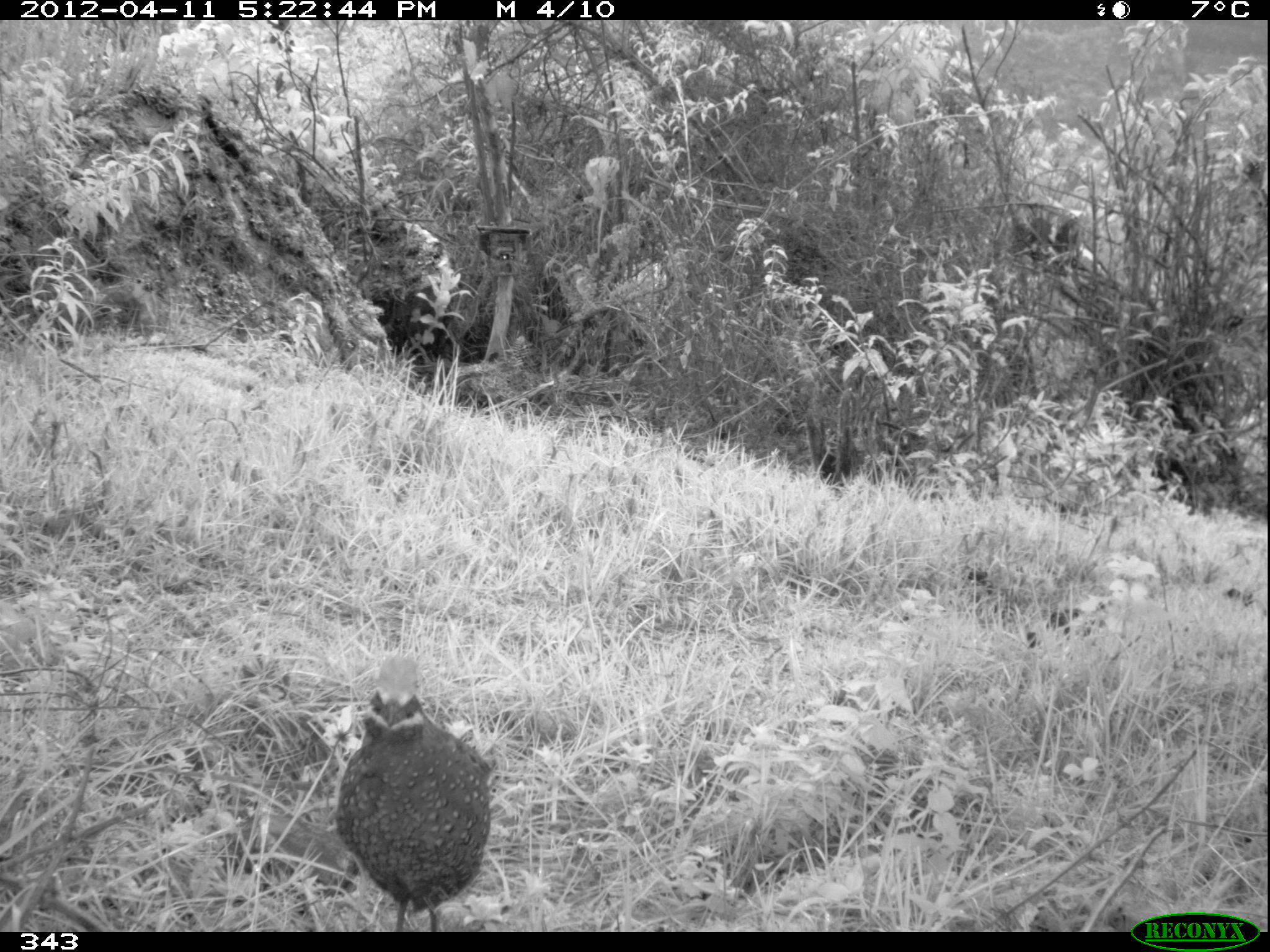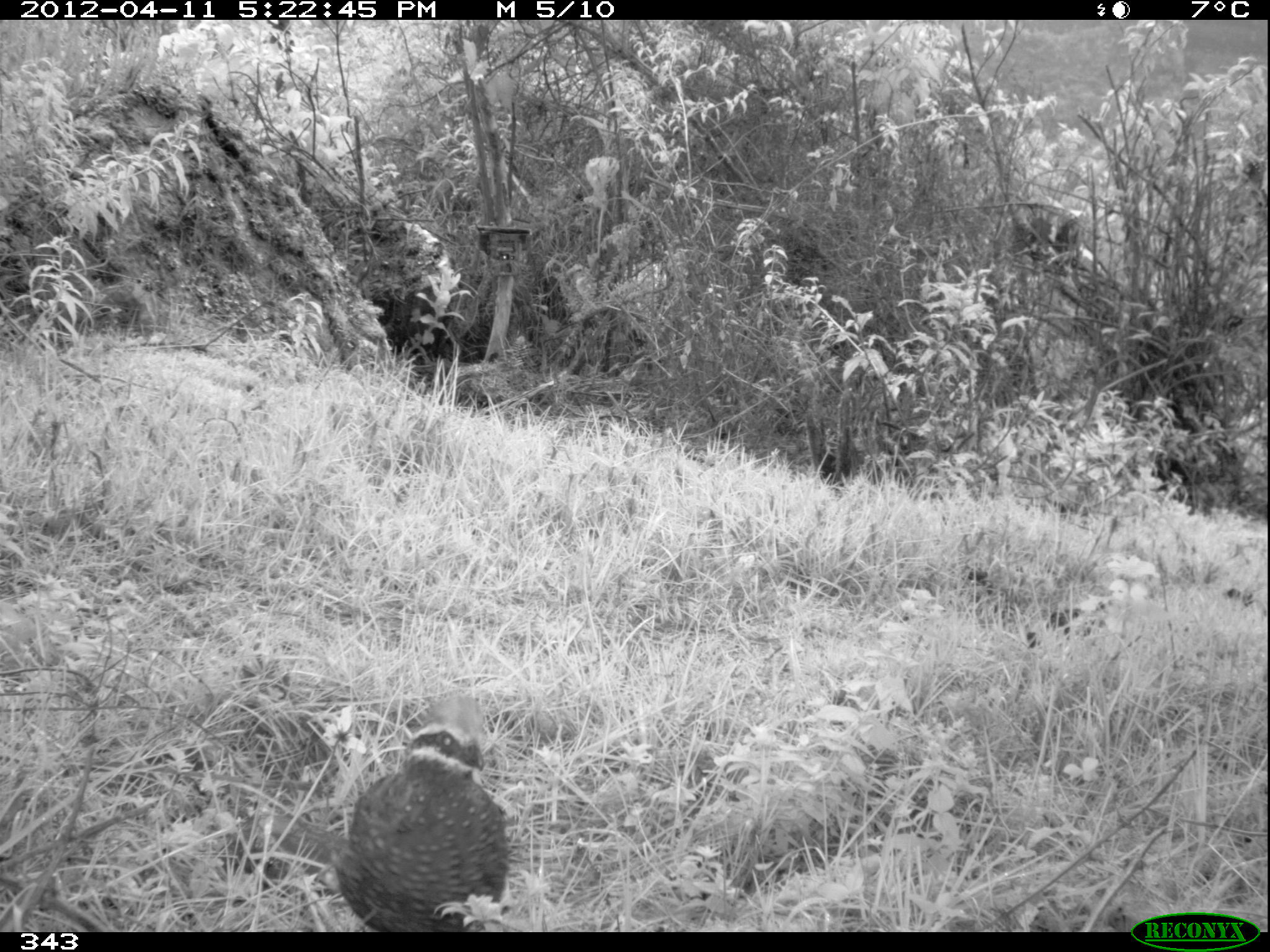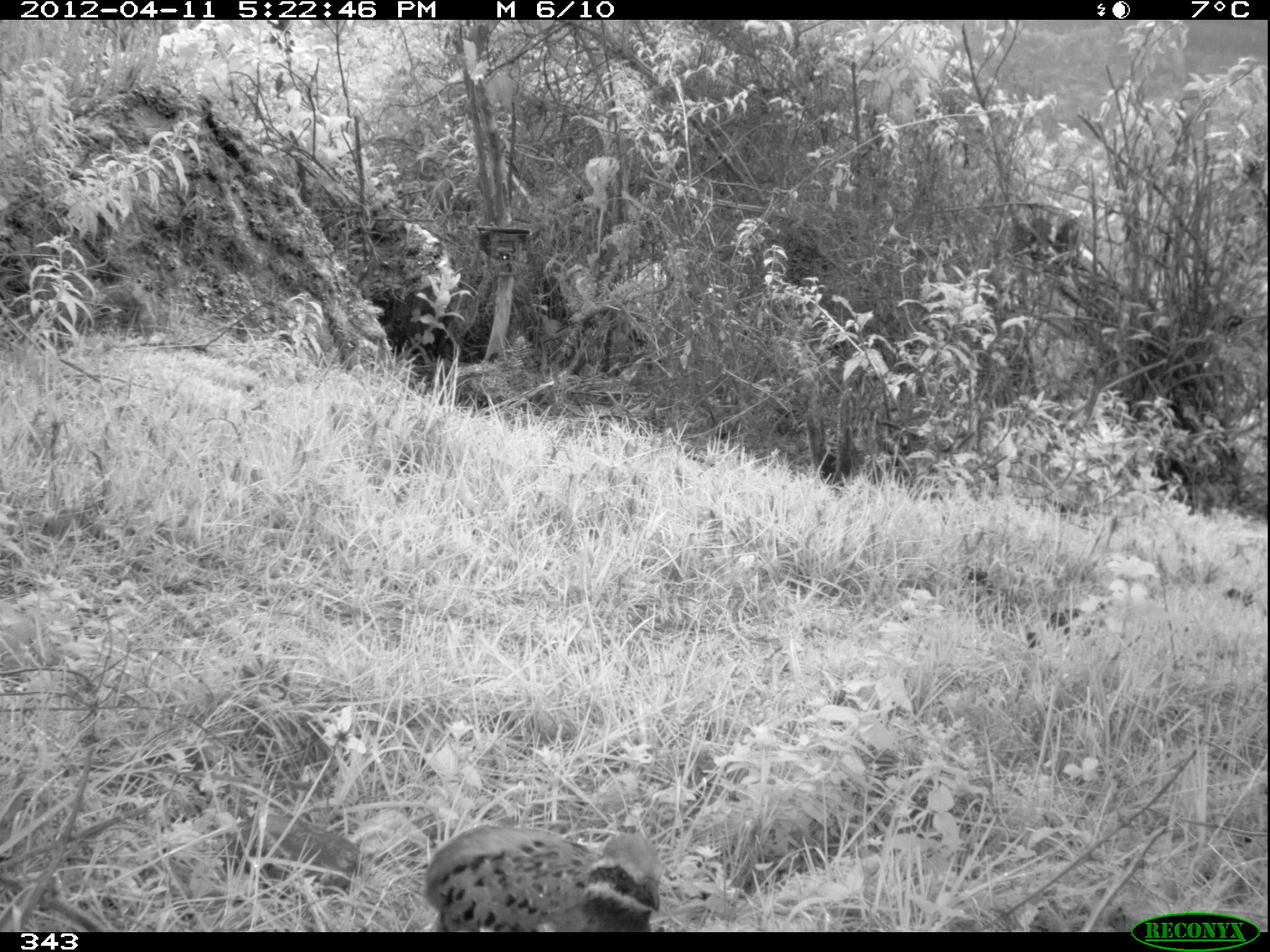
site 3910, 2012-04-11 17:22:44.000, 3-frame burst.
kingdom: Animalia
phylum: Chordata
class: Aves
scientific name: Aves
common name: bird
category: unknown bird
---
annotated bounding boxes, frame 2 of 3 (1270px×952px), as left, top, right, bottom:
unknown bird: 309, 694, 511, 932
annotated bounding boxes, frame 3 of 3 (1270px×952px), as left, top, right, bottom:
unknown bird: 417, 820, 666, 932